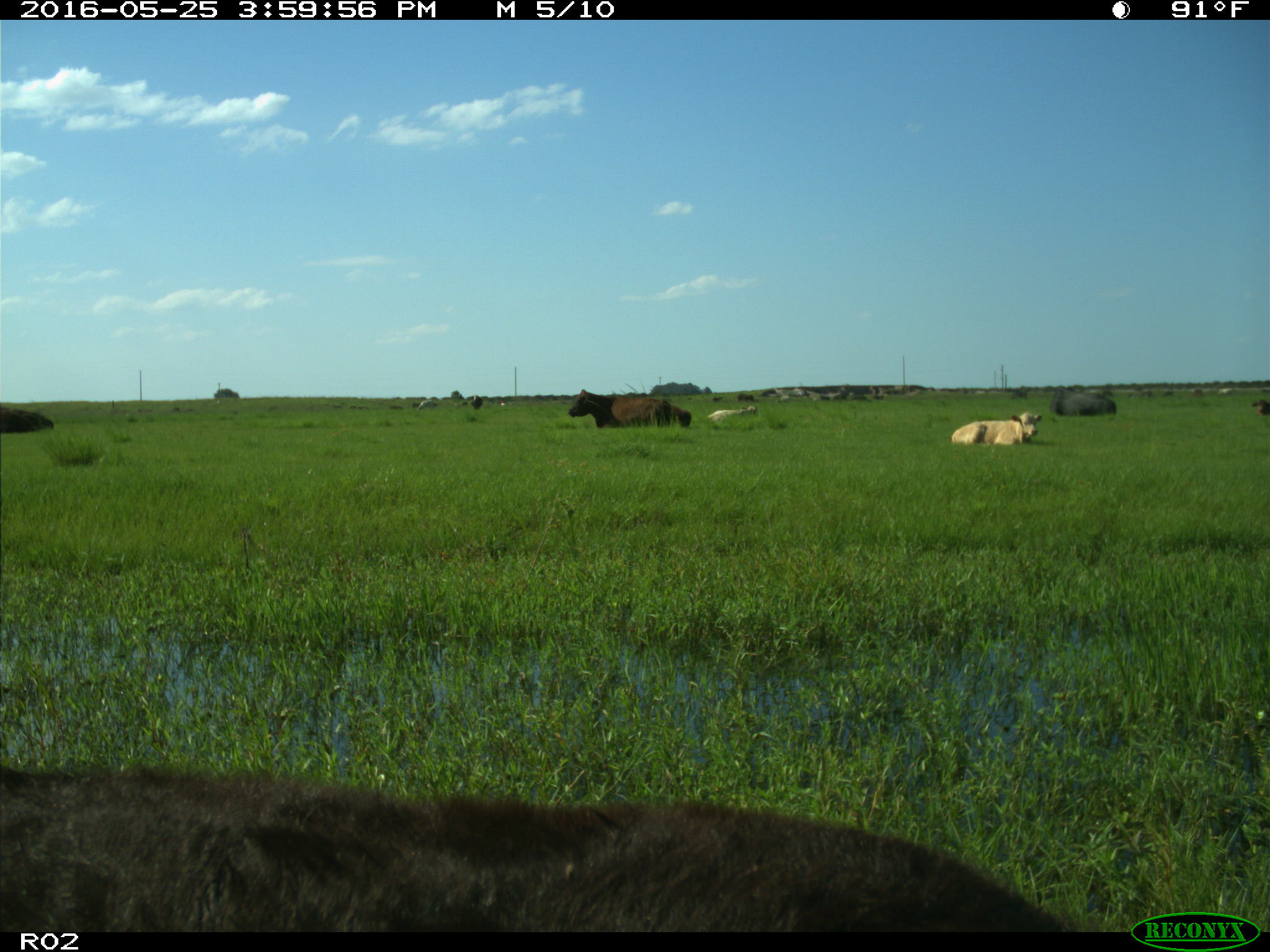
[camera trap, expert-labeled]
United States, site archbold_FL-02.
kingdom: Animalia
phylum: Chordata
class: Mammalia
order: Artiodactyla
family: Bovidae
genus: Bos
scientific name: Bos taurus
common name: domestic cow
Bos taurus (domestic cow).